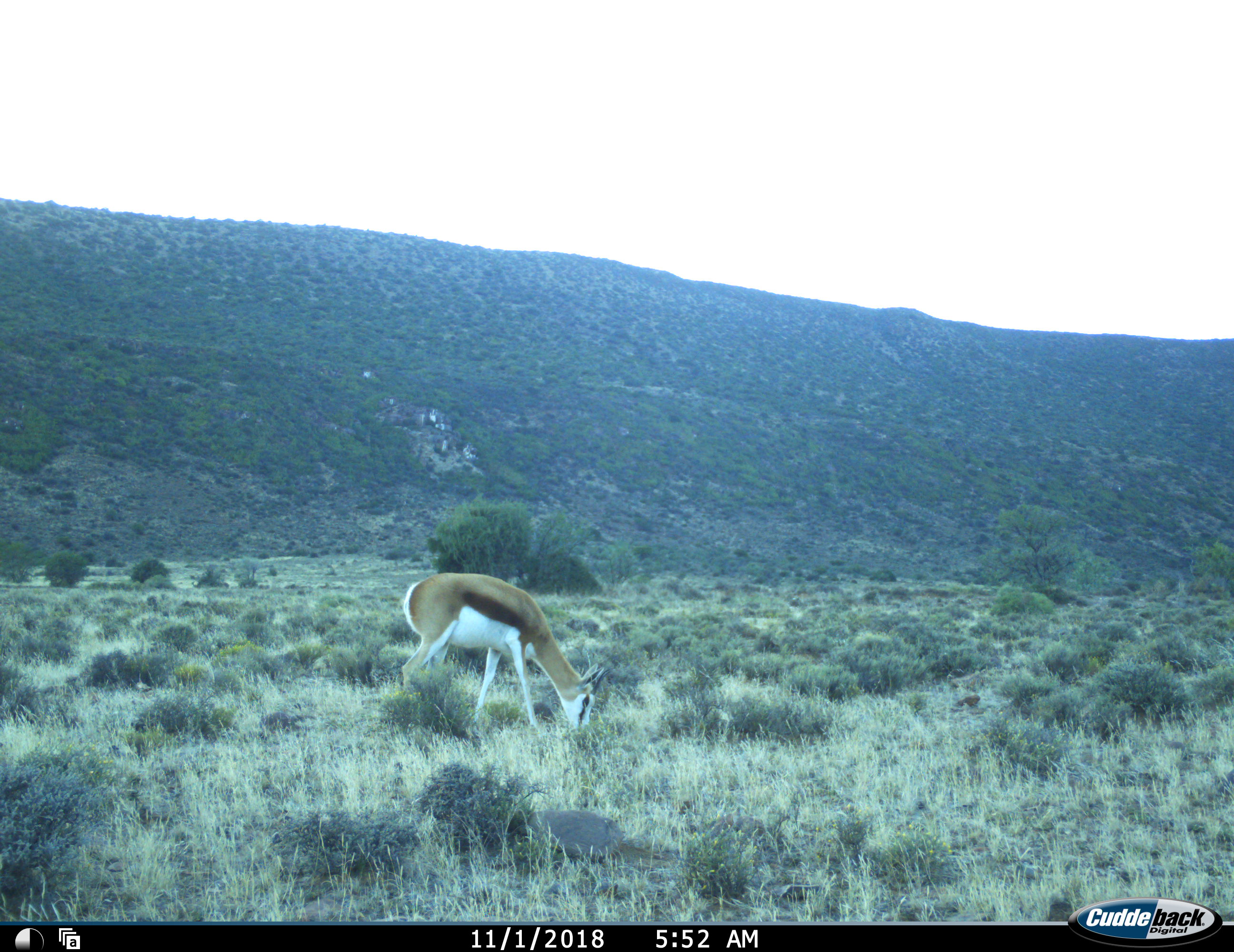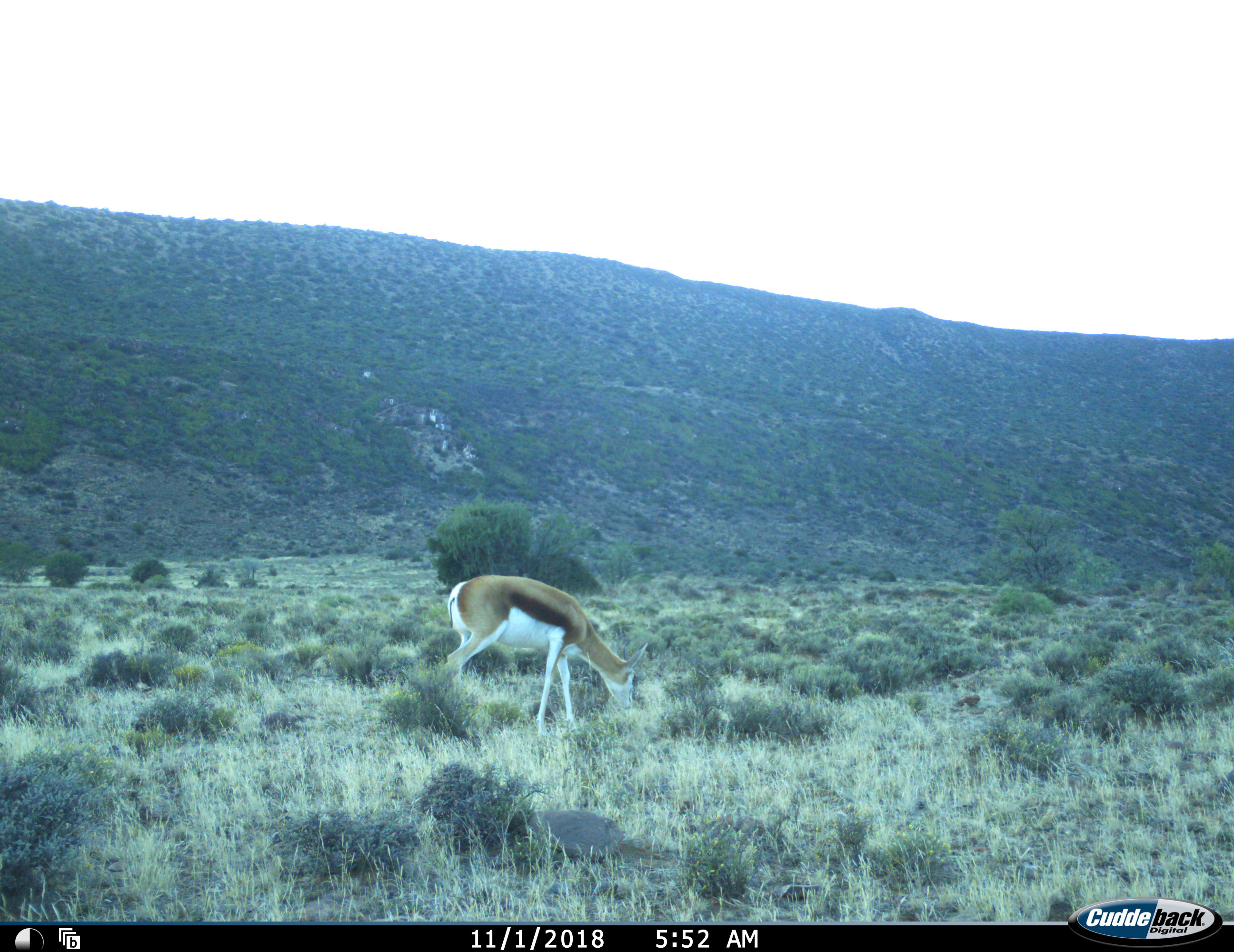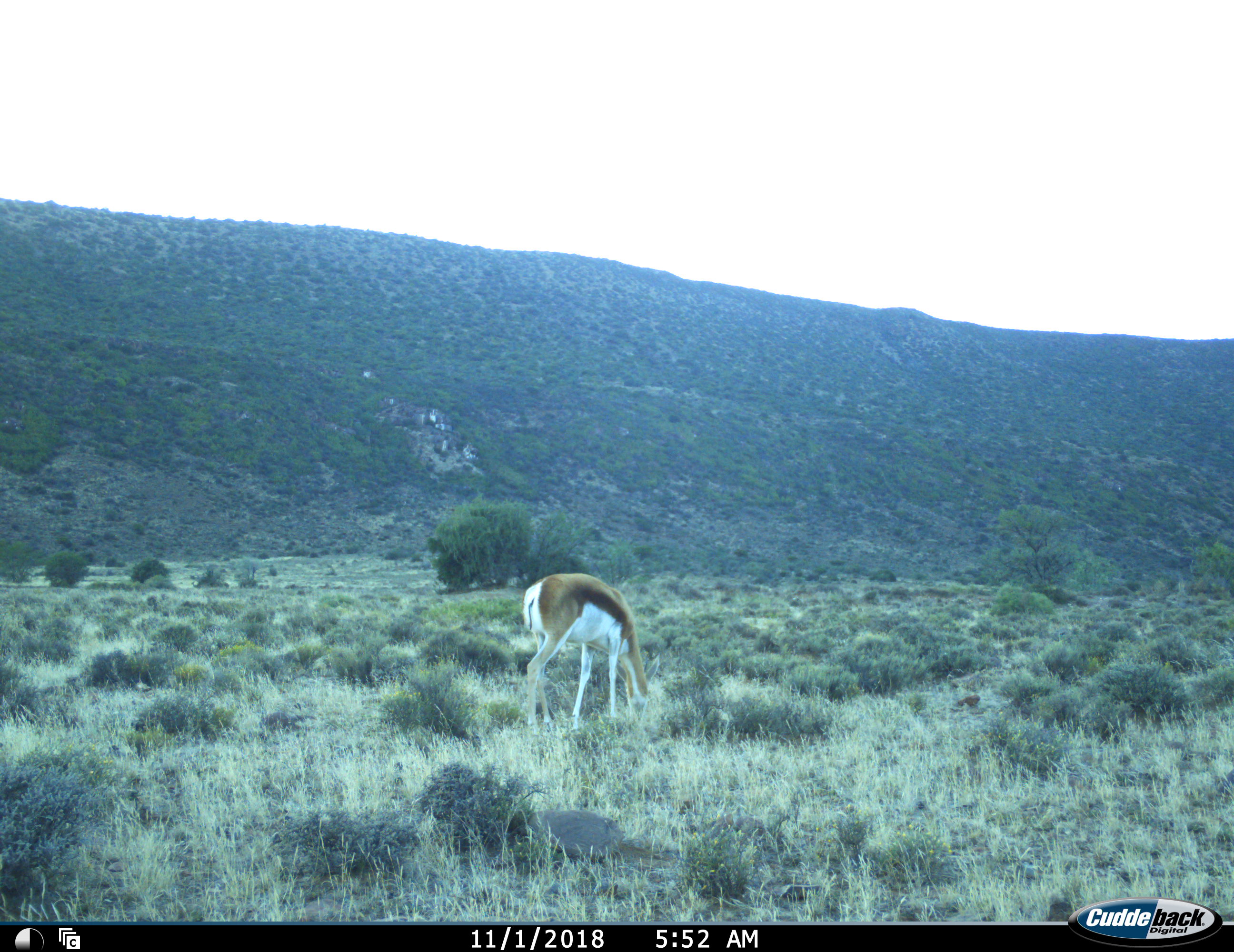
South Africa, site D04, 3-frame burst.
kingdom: Animalia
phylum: Chordata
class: Mammalia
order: Artiodactyla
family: Bovidae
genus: Antidorcas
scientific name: Antidorcas marsupialis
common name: springbok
Springbok (Antidorcas marsupialis), count 1. Behavior (volunteer vote fractions): standing 0%, resting 0%, moving 25%, interacting 0%. Young present (vote fraction): 0%. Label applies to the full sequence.